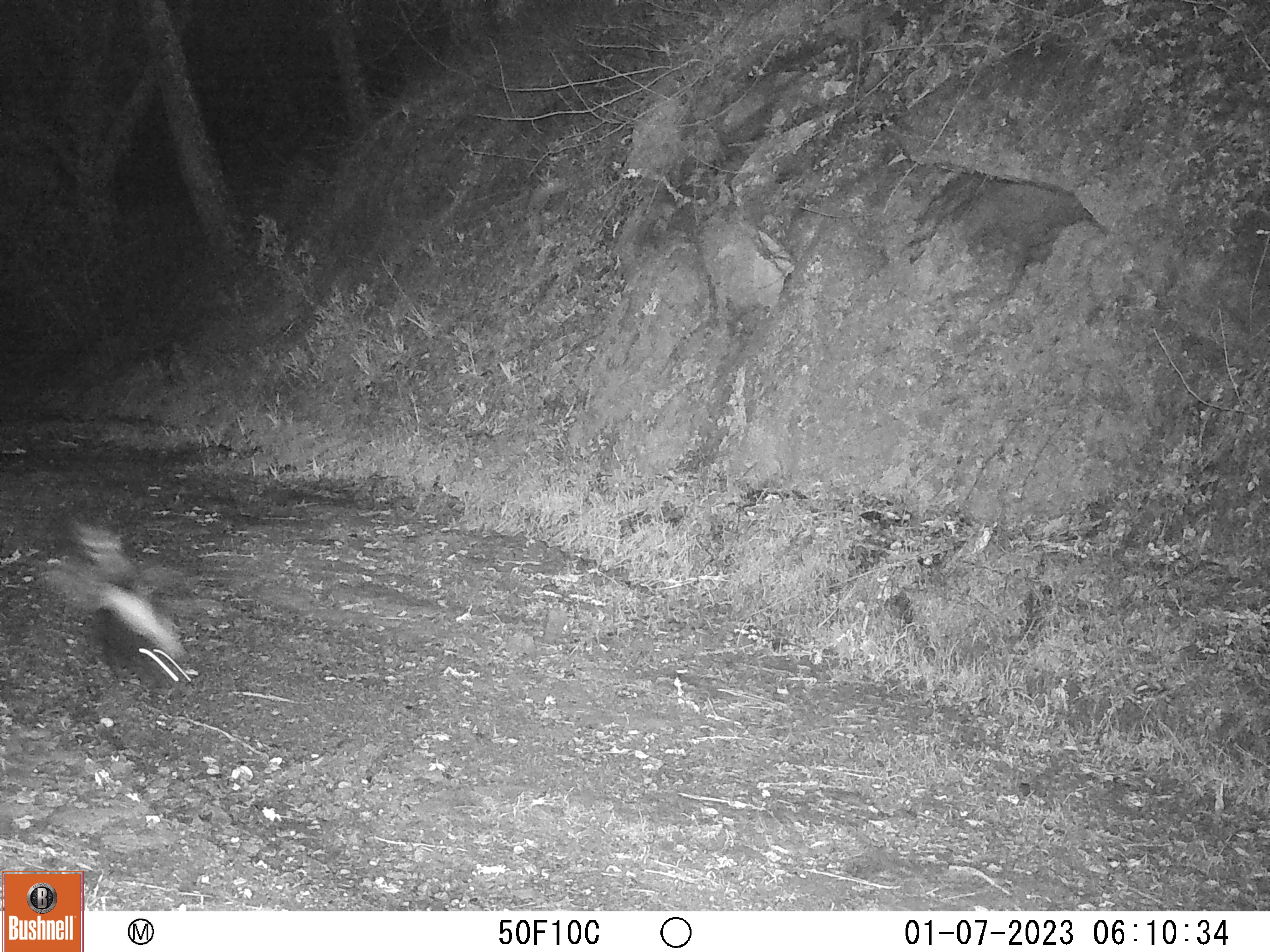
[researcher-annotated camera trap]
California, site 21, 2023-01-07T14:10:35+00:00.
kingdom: Animalia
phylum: Chordata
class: Mammalia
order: Carnivora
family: Mephitidae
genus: Mephitis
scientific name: Mephitis mephitis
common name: striped skunk